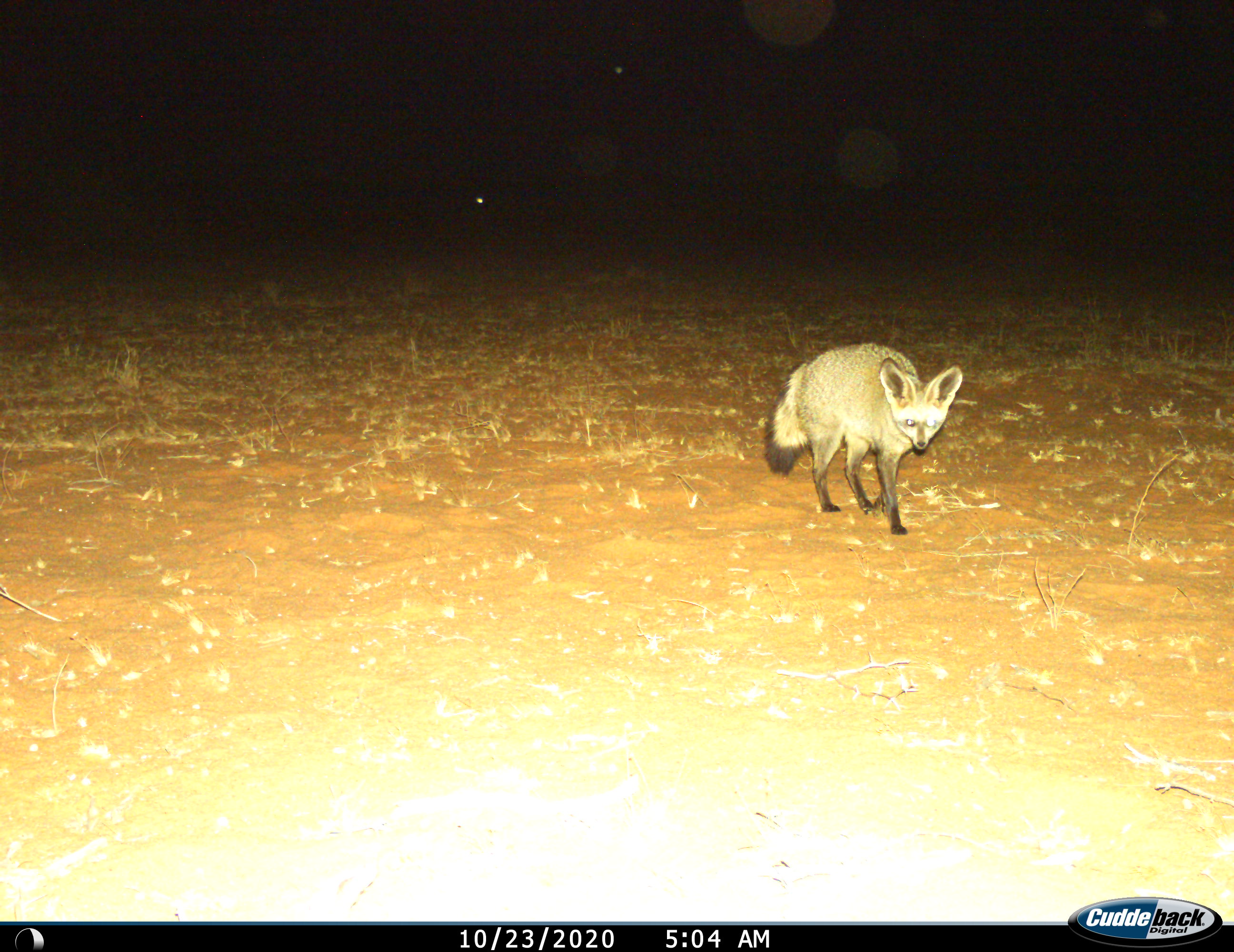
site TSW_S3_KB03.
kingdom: Animalia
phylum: Chordata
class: Mammalia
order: Carnivora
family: Canidae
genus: Otocyon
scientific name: Otocyon megalotis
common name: bat-eared fox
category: foxbateared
Foxbateared (bat-eared fox) (Otocyon megalotis), count 1. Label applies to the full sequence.